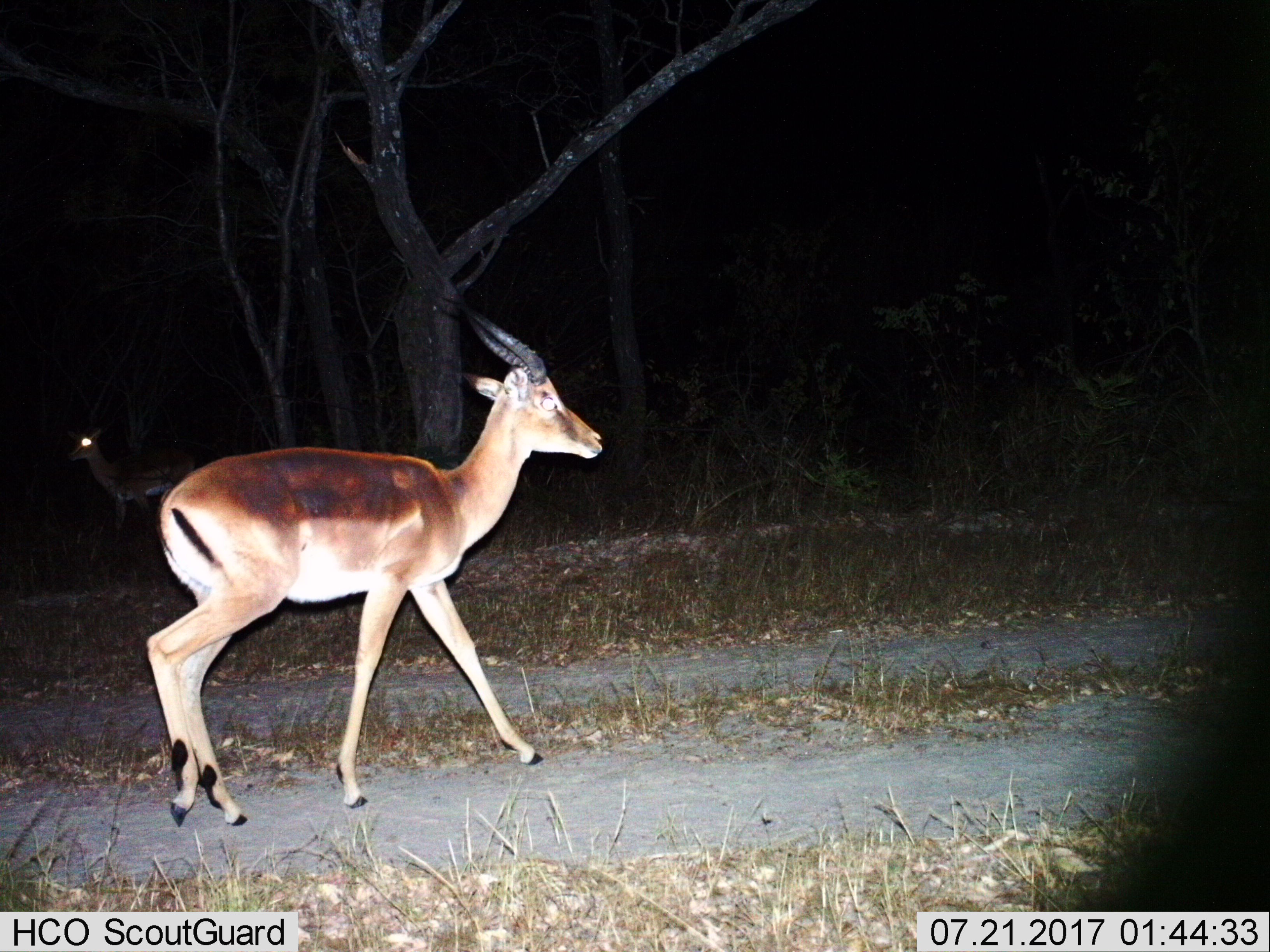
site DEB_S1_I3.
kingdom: Animalia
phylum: Chordata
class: Mammalia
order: Artiodactyla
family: Bovidae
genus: Aepyceros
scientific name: Aepyceros melampus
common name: impala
Impala (Aepyceros melampus), count 2. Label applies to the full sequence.